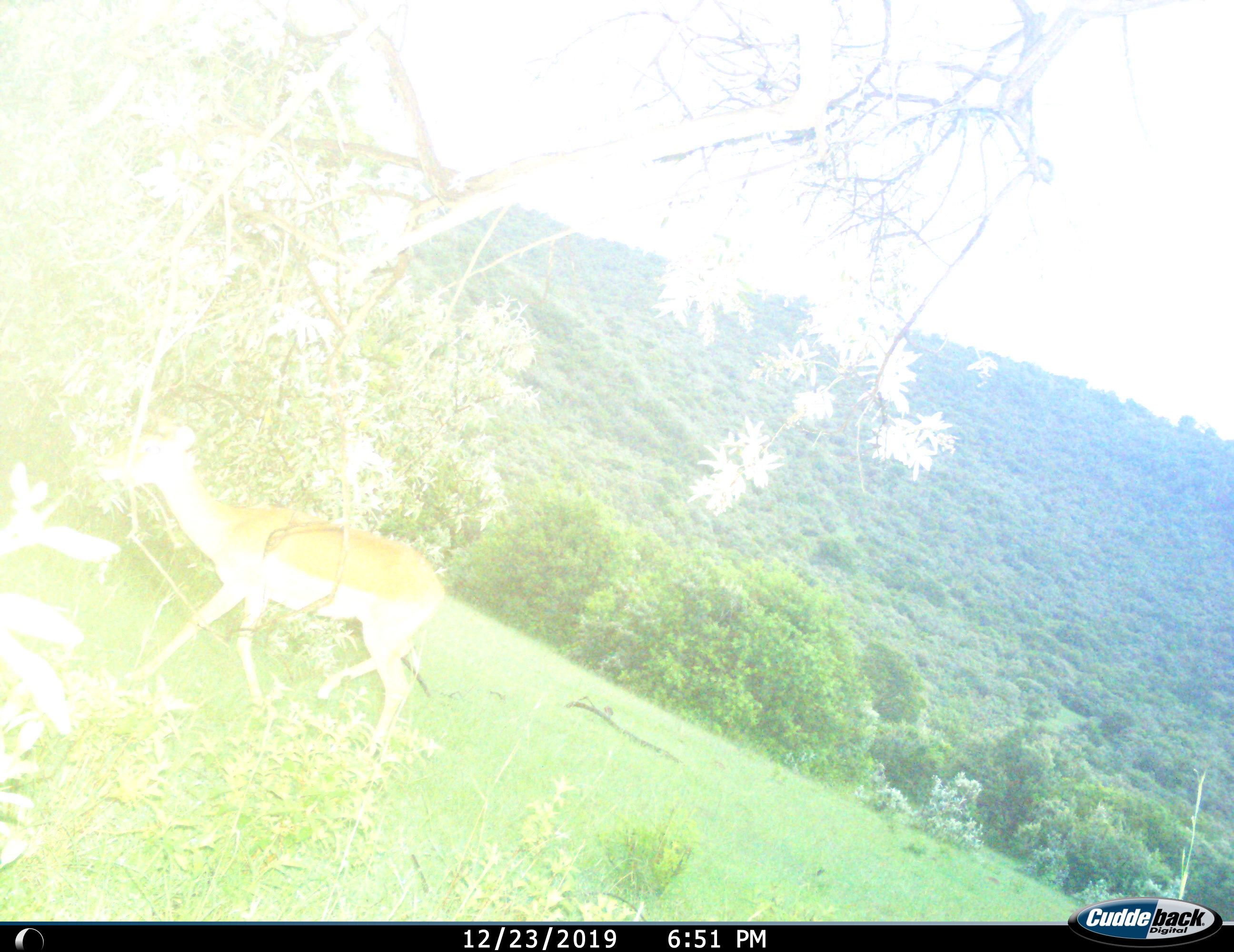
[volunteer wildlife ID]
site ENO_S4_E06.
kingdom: Animalia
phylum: Chordata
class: Mammalia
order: Artiodactyla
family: Bovidae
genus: Aepyceros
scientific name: Aepyceros melampus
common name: impala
Impala (Aepyceros melampus), count 1. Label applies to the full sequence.